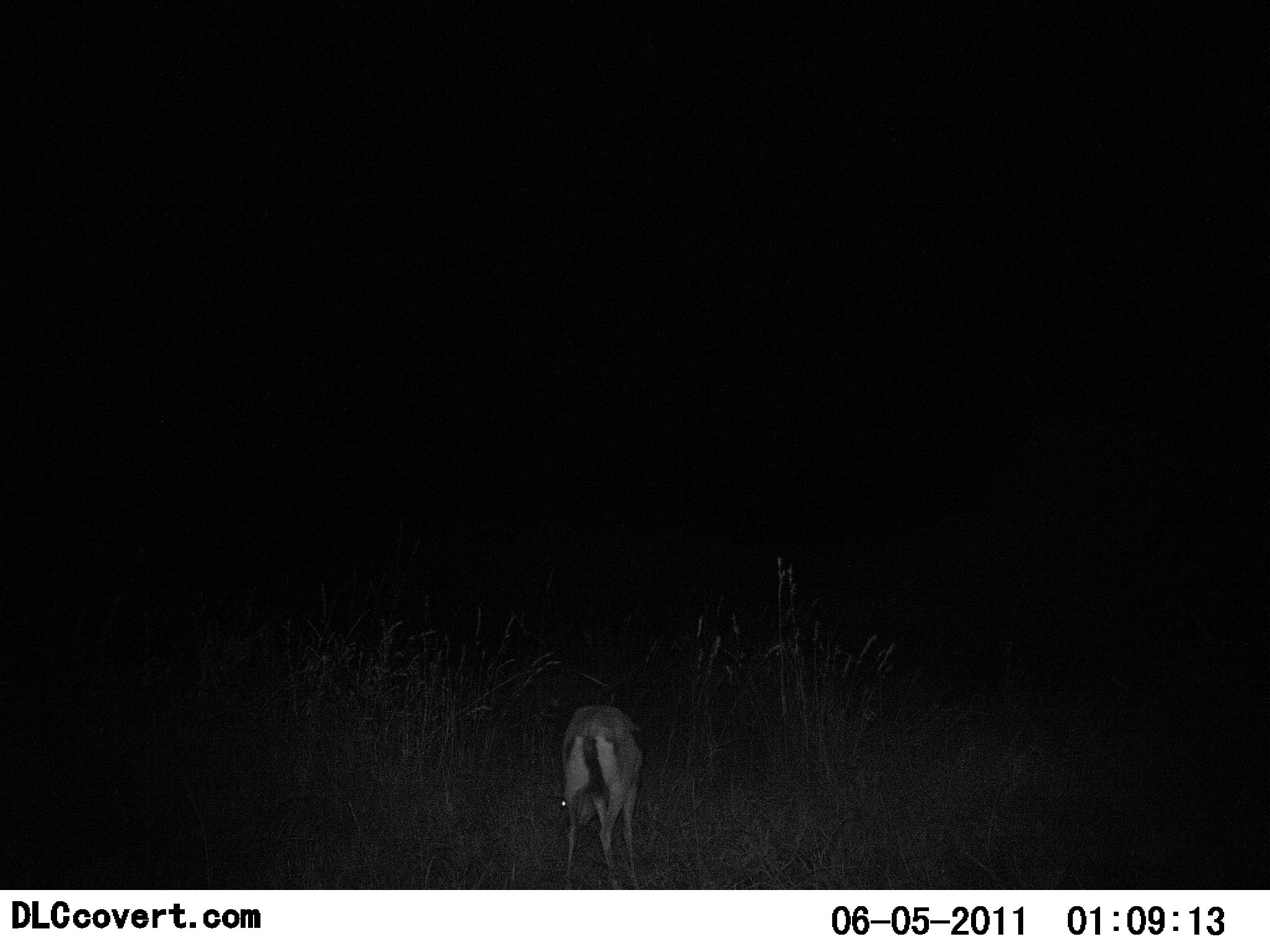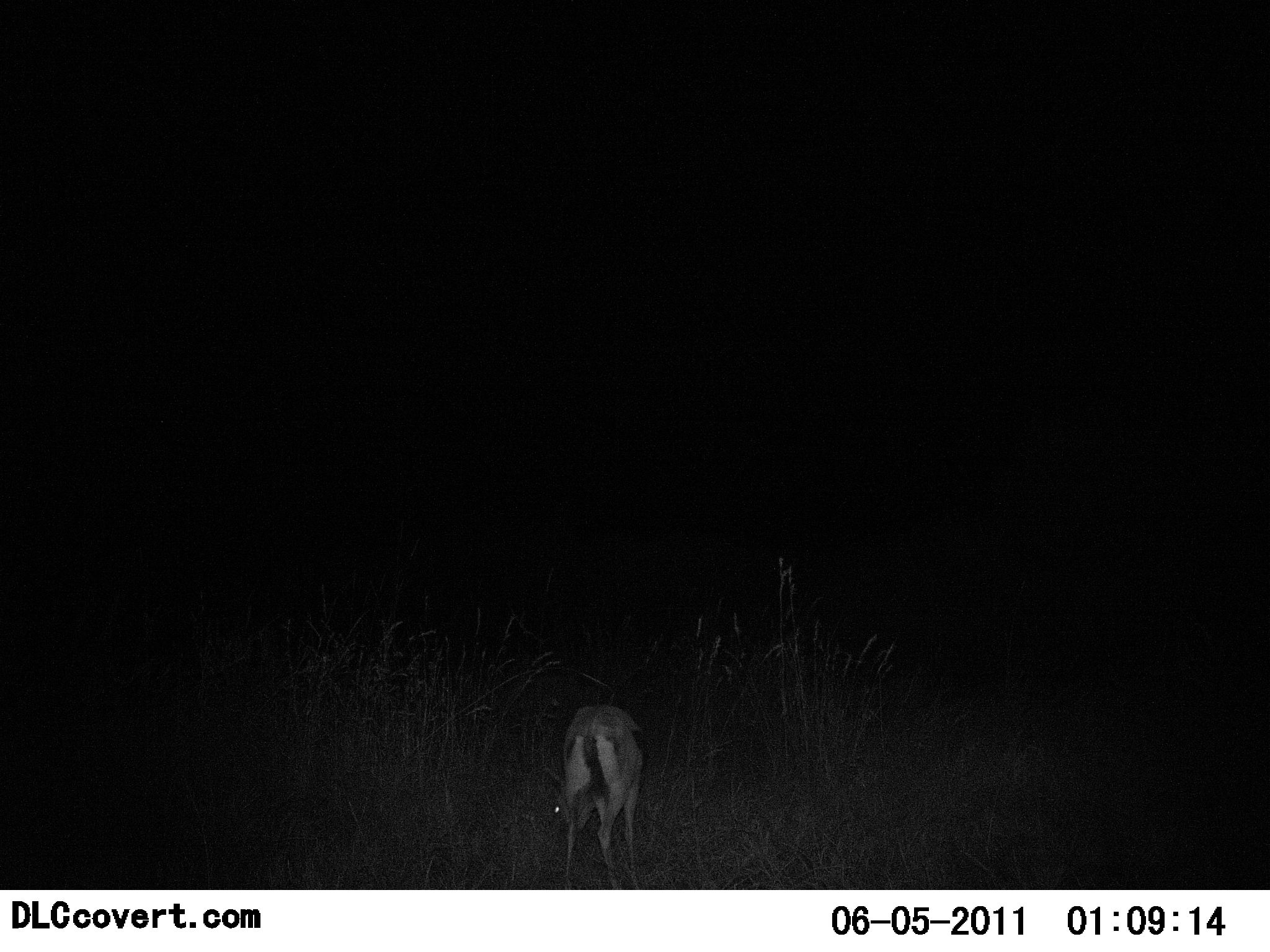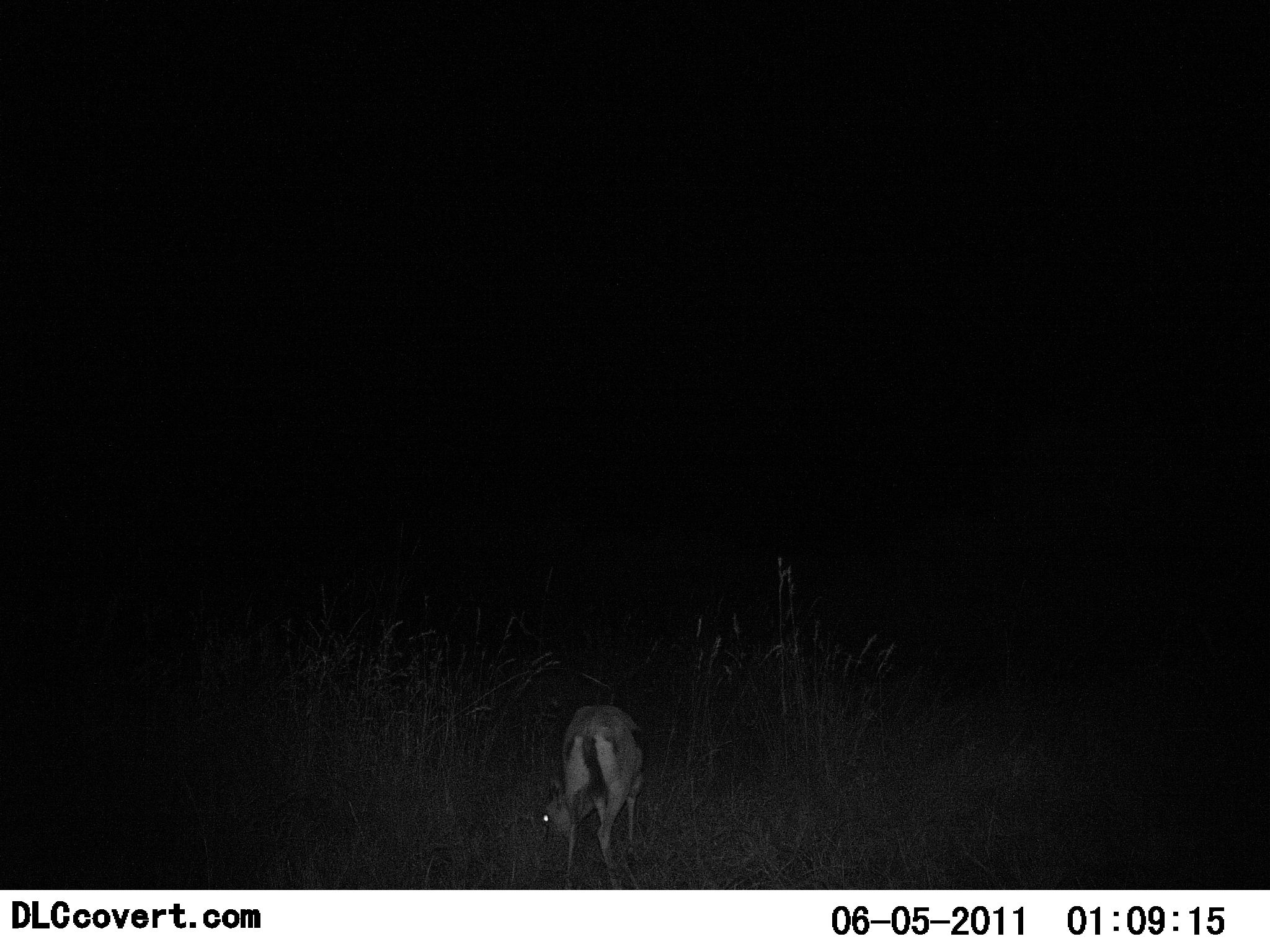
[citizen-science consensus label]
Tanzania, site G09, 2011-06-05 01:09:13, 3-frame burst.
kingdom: Animalia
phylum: Chordata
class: Mammalia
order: Artiodactyla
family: Bovidae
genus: Eudorcas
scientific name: Eudorcas thomsonii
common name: thomson's gazelle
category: gazellethomsons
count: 1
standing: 42%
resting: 0%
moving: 8%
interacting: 0%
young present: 0%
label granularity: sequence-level